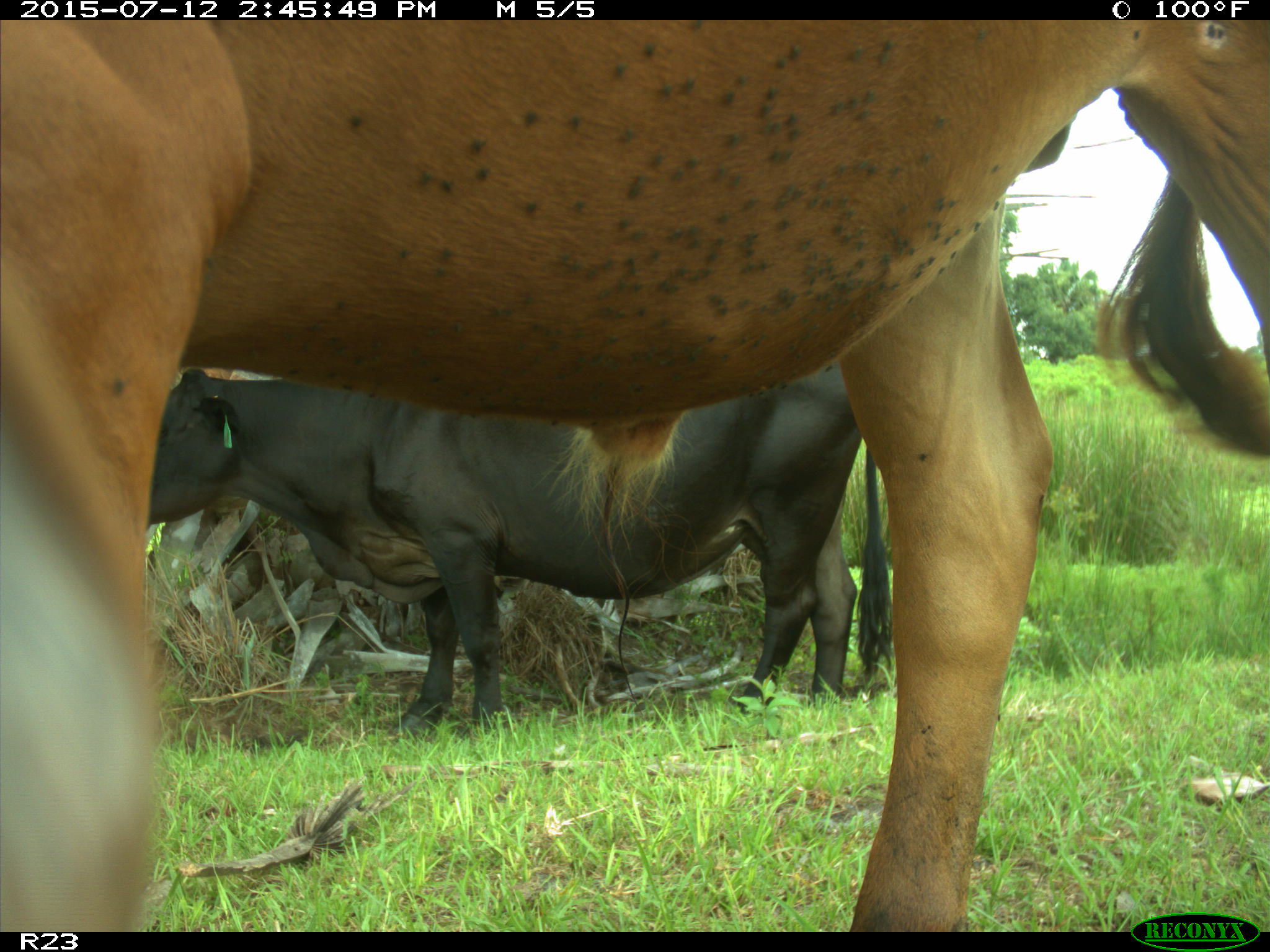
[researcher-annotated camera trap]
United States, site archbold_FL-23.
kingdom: Animalia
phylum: Chordata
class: Mammalia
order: Artiodactyla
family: Bovidae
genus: Bos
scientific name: Bos taurus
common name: domestic cow